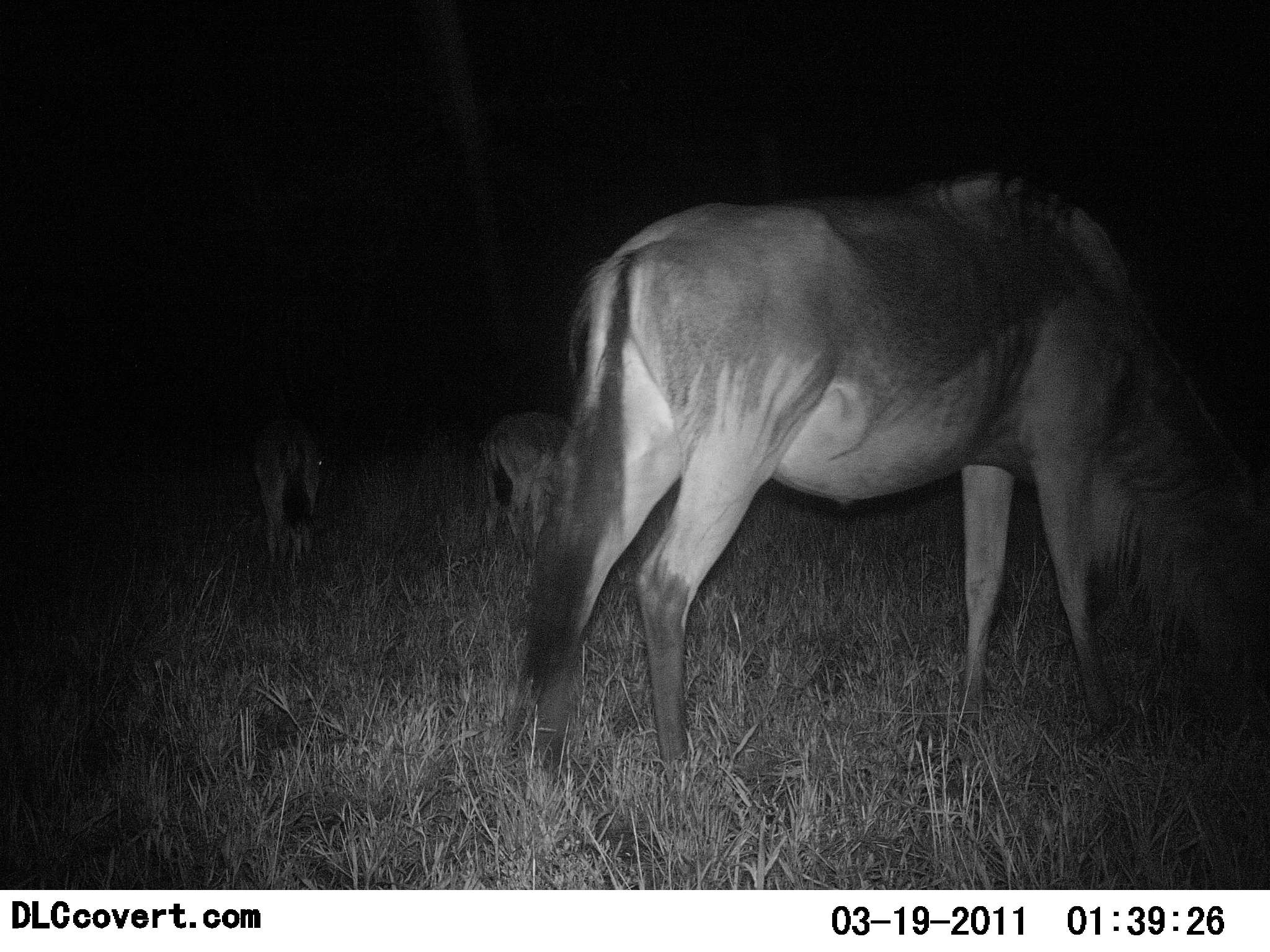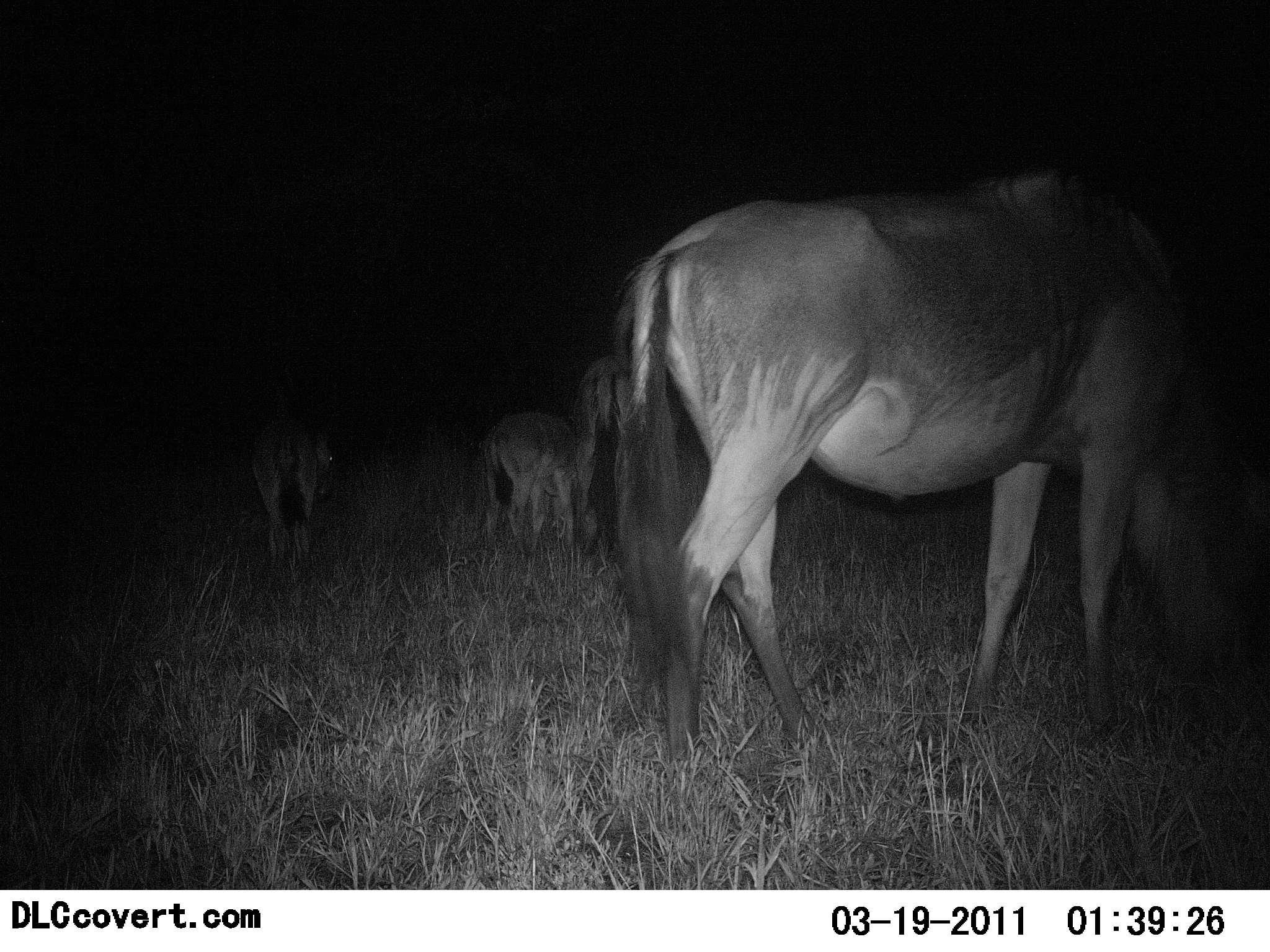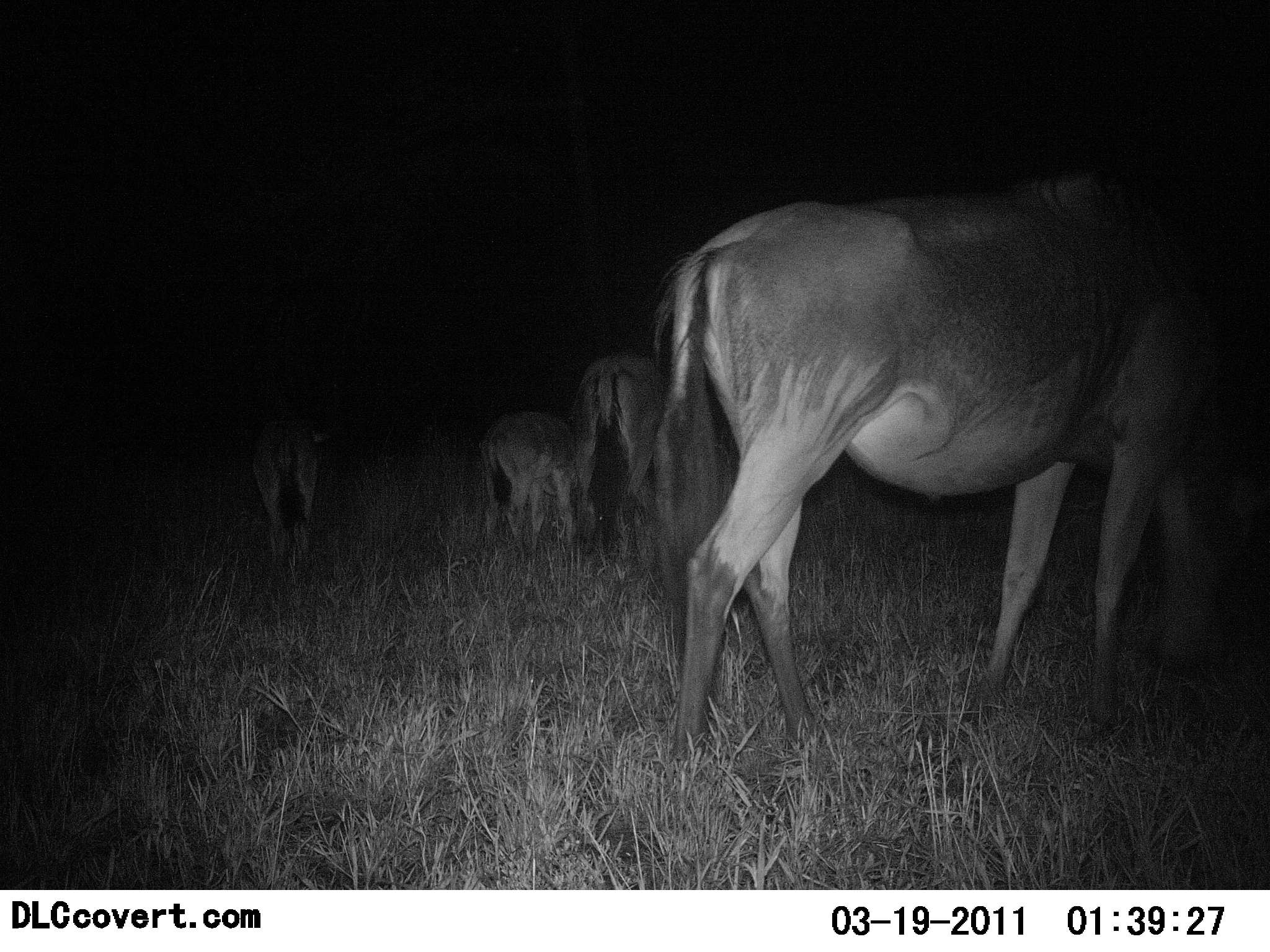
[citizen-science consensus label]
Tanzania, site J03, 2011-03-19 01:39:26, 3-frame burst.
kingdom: Animalia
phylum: Chordata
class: Mammalia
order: Artiodactyla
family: Bovidae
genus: Connochaetes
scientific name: Connochaetes taurinus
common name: blue wildebeest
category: wildebeest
Wildebeest (blue wildebeest) (Connochaetes taurinus), count 4. Behavior (volunteer vote fractions): standing 50%, resting 0%, moving 30%, interacting 0%. Young present (vote fraction): 30%. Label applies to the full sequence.